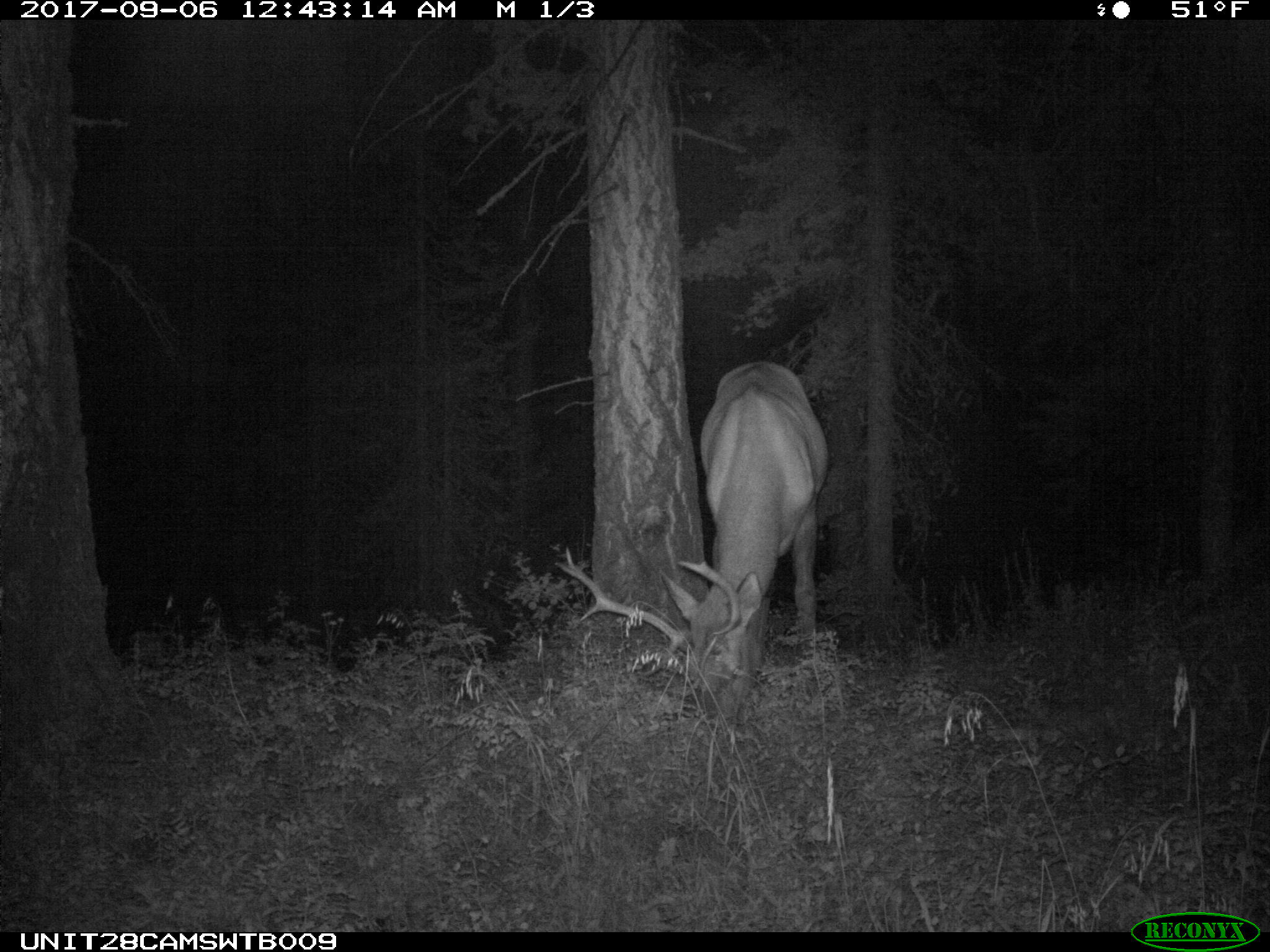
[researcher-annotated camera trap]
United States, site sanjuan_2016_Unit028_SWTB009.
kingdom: Animalia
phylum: Chordata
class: Mammalia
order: Artiodactyla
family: Cervidae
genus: Cervus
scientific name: Cervus elaphus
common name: red deer